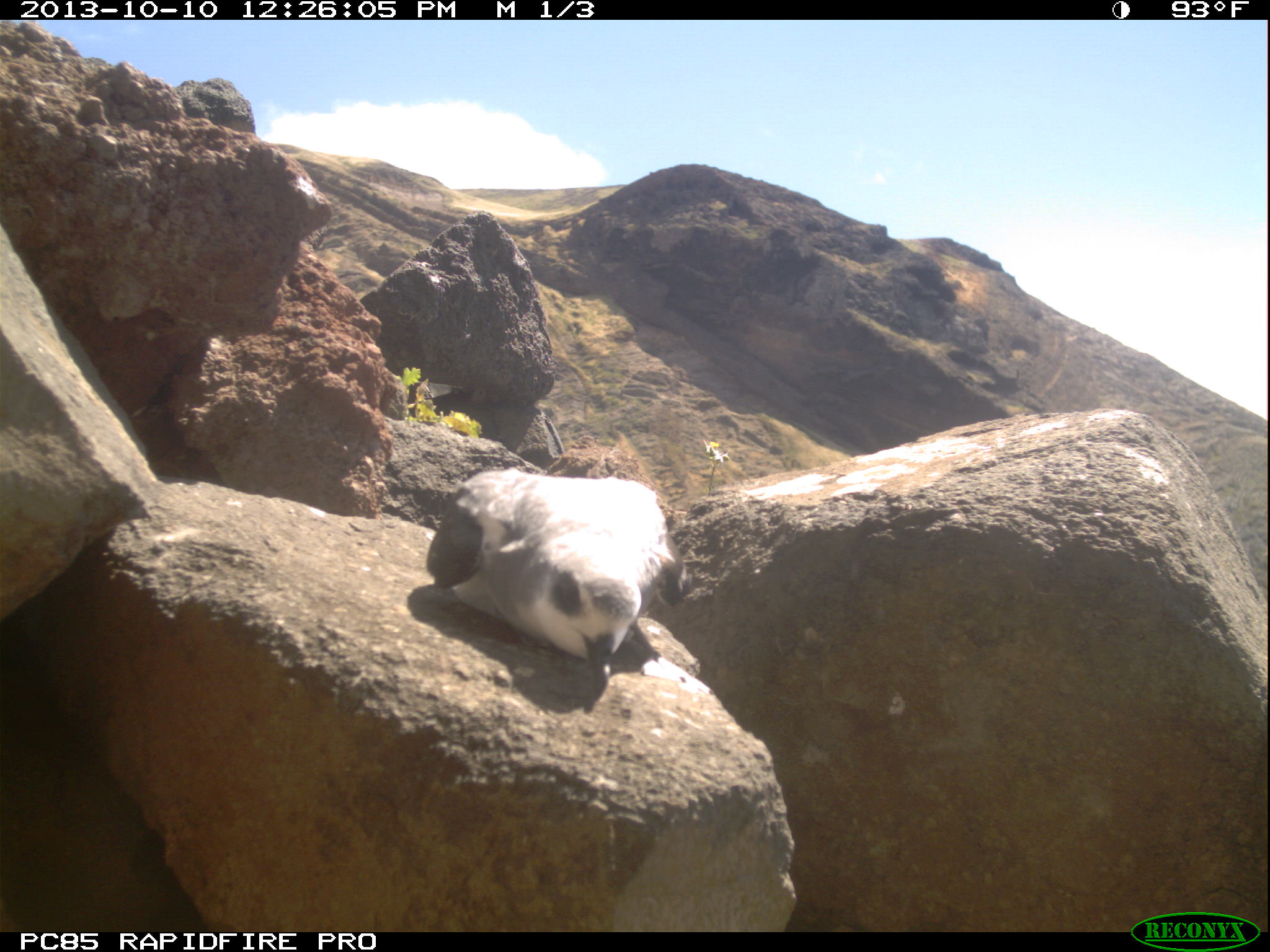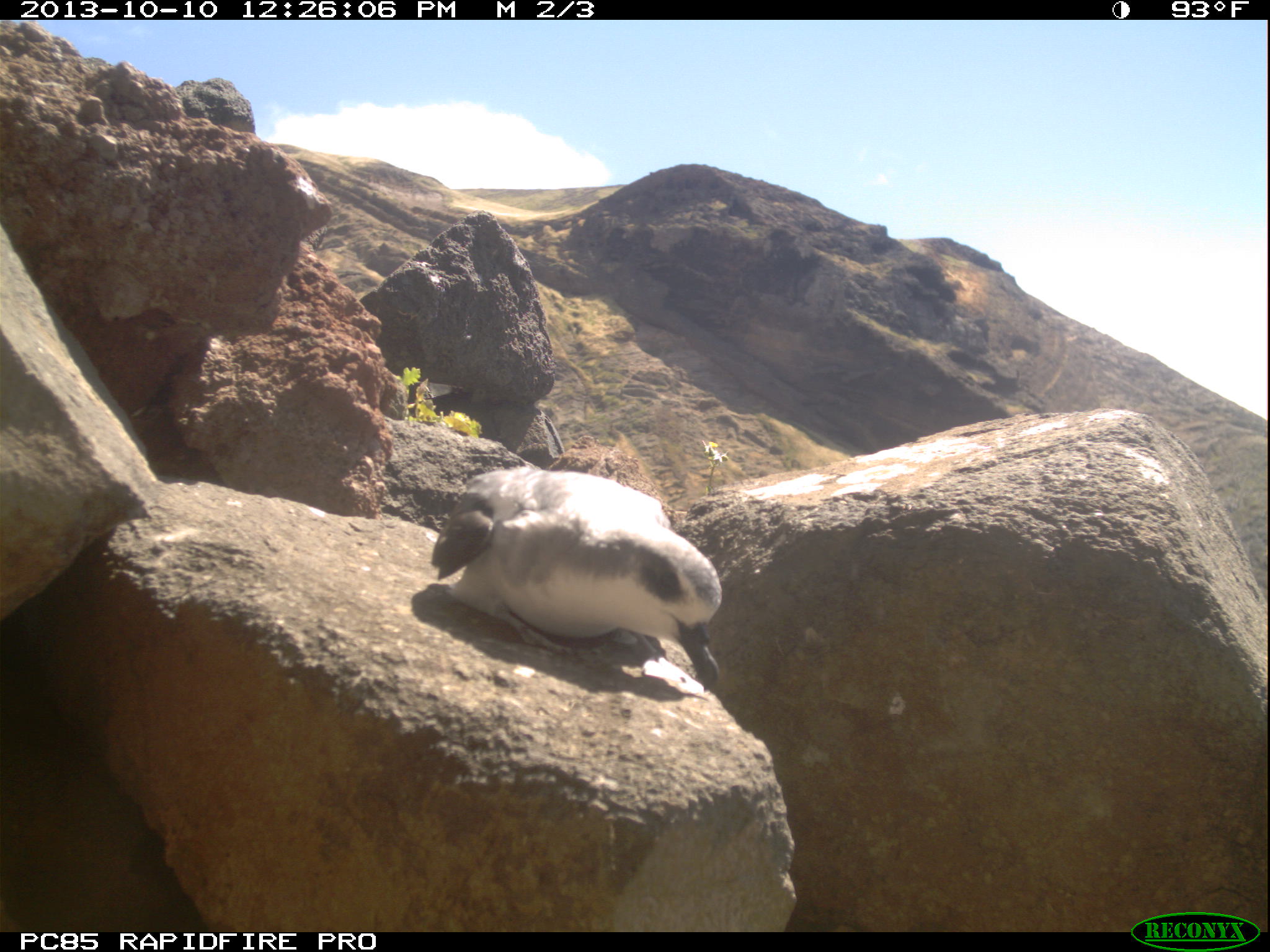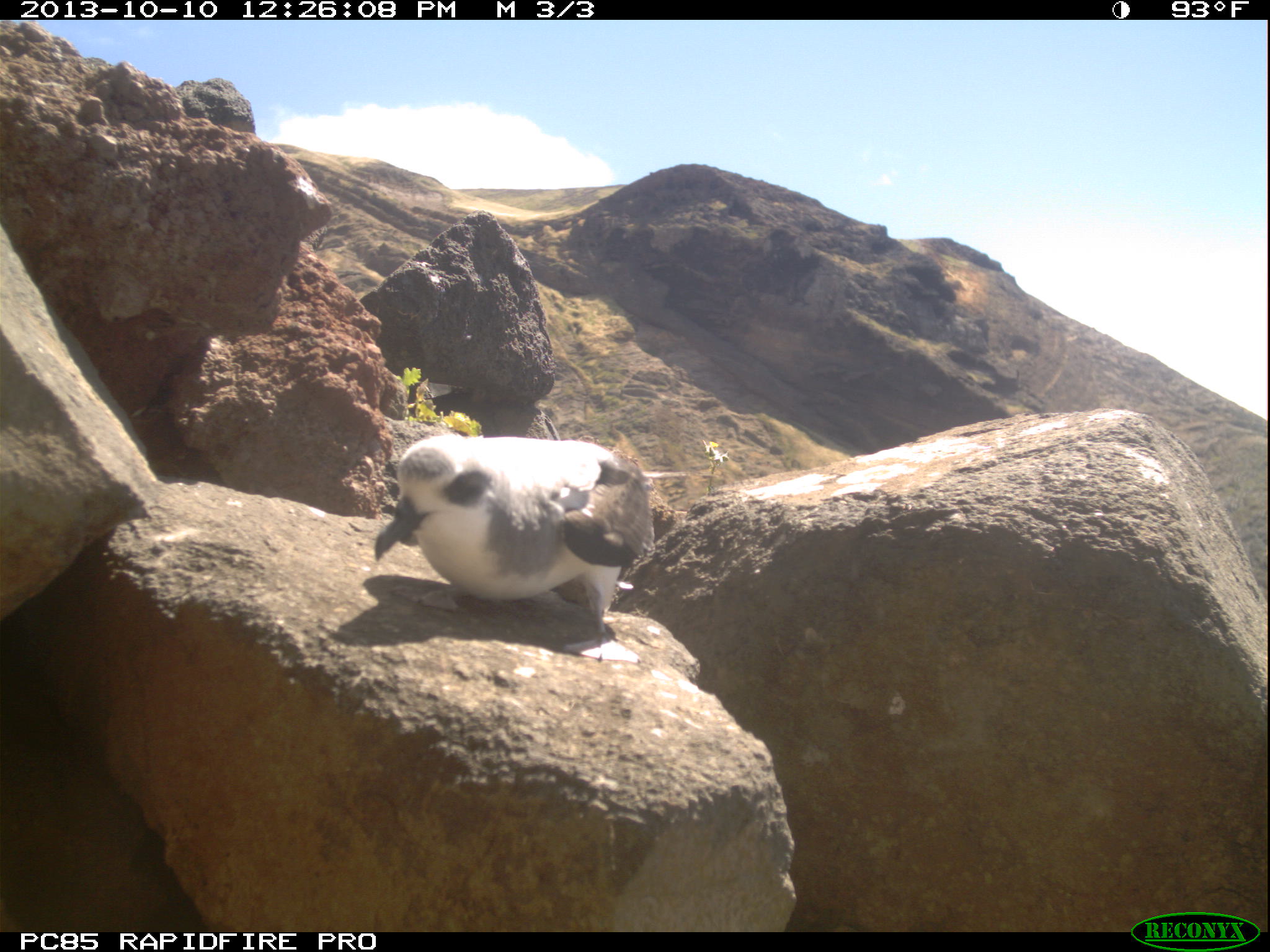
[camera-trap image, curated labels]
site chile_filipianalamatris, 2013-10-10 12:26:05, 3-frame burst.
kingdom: Animalia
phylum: Chordata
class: Aves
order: Procellariiformes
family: Procellariidae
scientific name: Procellariidae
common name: petrel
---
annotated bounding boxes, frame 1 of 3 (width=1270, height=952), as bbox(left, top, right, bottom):
petrel: bbox(415, 467, 688, 689)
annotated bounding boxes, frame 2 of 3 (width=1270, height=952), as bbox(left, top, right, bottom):
petrel: bbox(420, 462, 731, 697)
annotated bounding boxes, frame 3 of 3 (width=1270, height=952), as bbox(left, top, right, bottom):
petrel: bbox(365, 433, 658, 653)